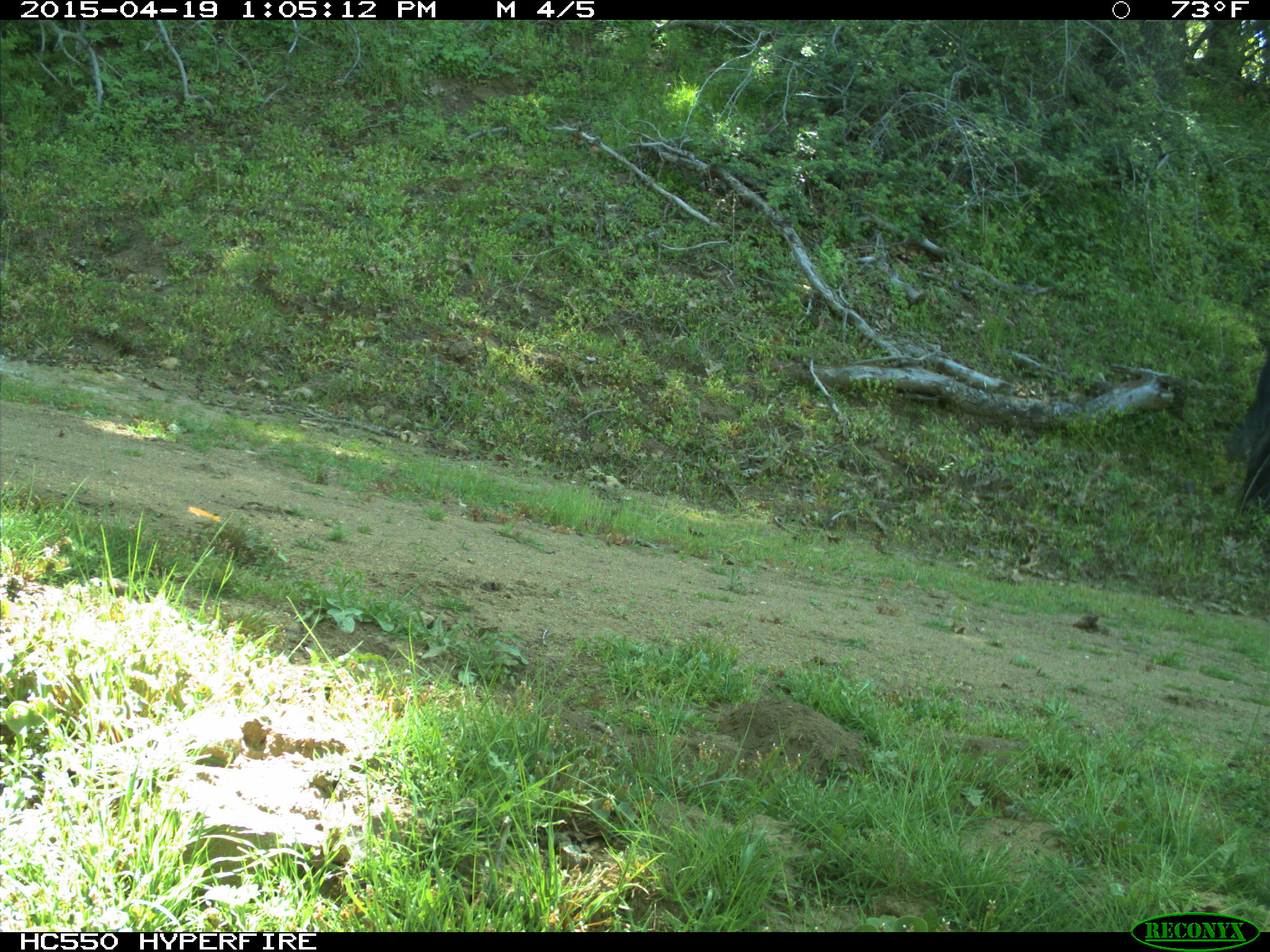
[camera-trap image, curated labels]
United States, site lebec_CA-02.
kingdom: Animalia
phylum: Chordata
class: Mammalia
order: Artiodactyla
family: Bovidae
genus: Bos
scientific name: Bos taurus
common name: domestic cow